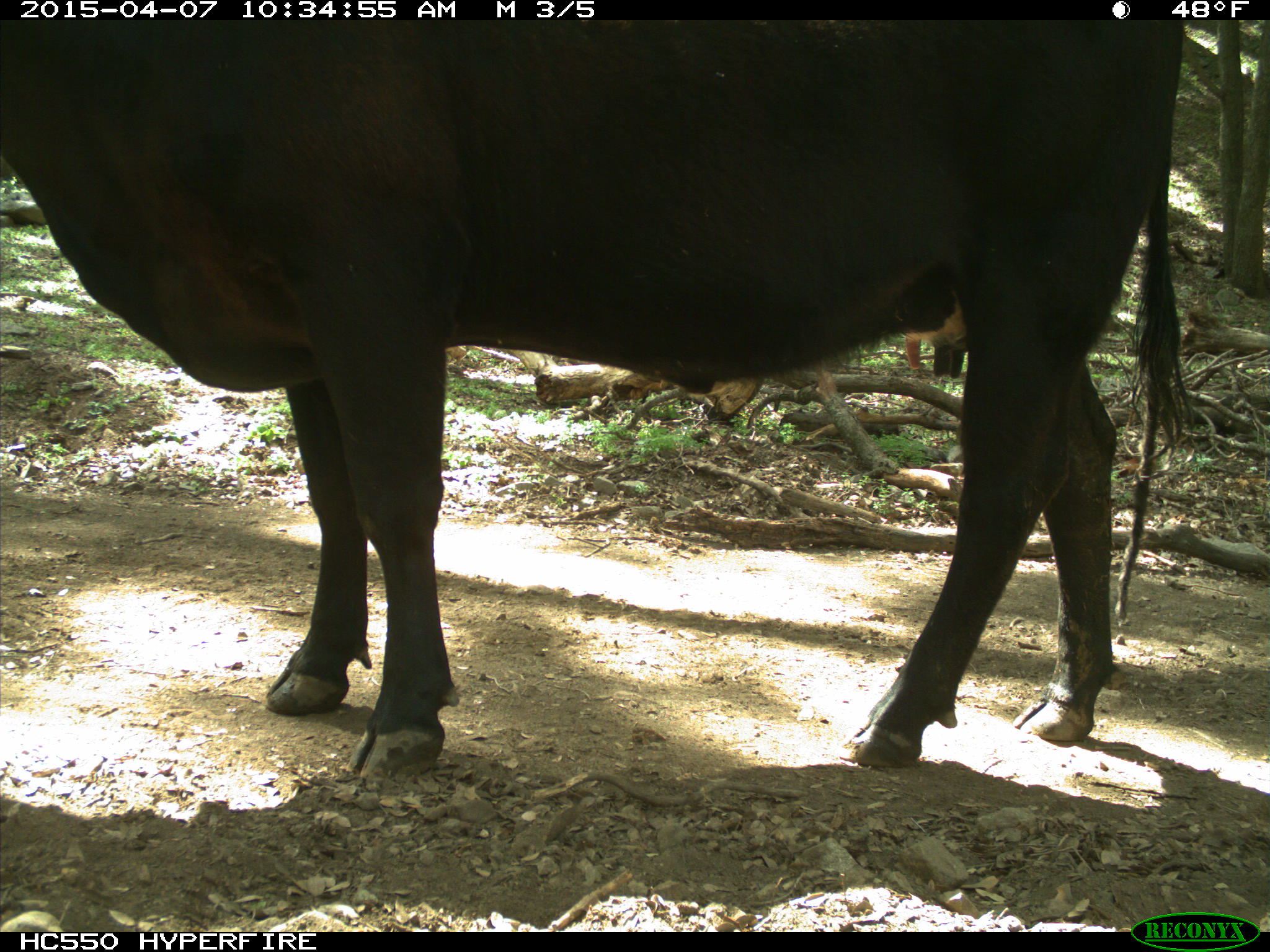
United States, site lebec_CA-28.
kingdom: Animalia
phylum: Chordata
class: Mammalia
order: Artiodactyla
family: Bovidae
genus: Bos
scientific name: Bos taurus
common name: domestic cow